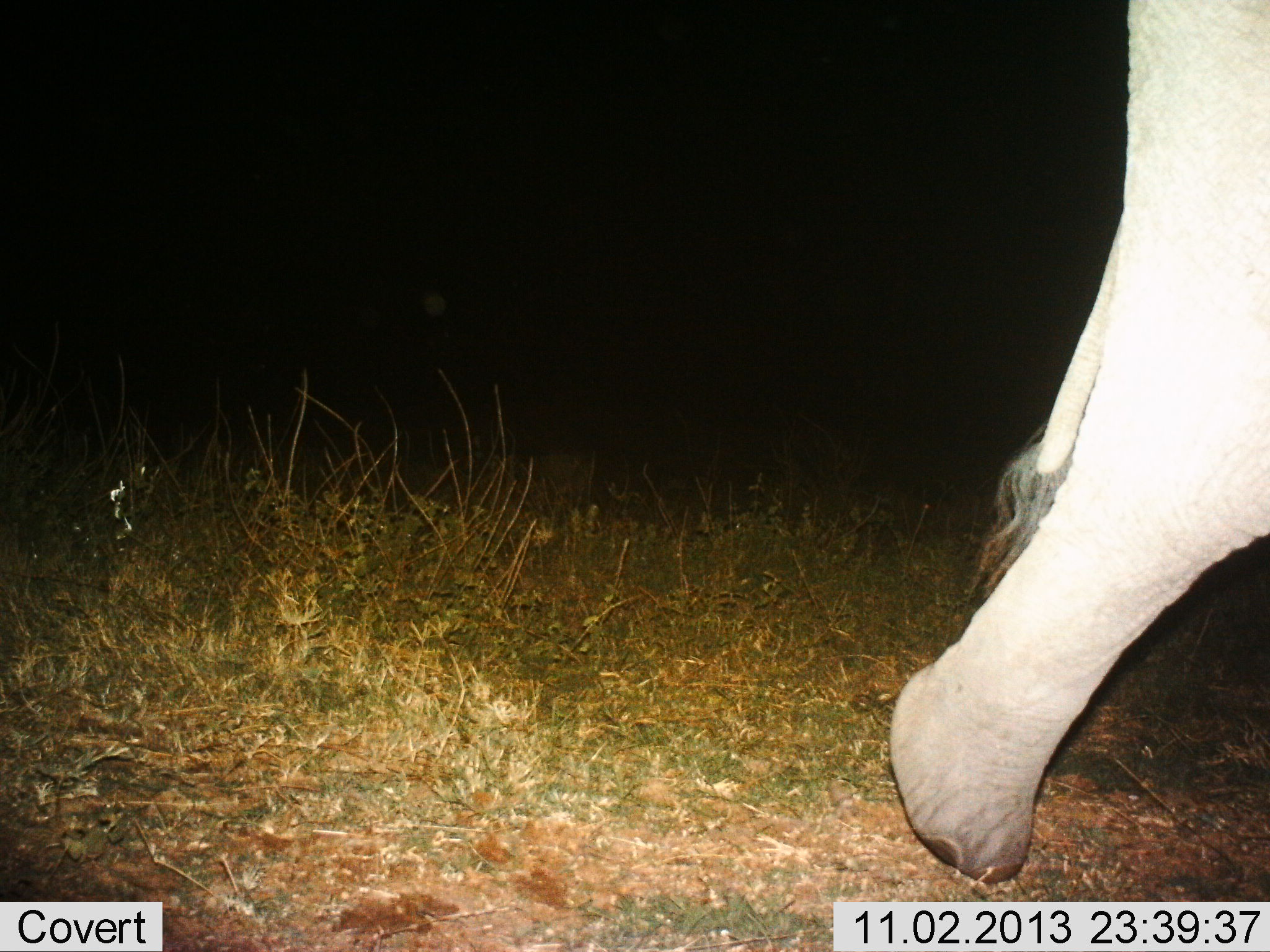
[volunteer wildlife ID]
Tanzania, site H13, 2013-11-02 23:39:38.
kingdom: Animalia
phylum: Chordata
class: Mammalia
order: Proboscidea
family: Elephantidae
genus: Loxodonta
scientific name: Loxodonta africana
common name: african bush elephant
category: elephant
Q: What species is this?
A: Elephant (african bush elephant) (Loxodonta africana).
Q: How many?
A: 1.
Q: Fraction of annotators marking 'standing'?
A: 5%.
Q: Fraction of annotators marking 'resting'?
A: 0%.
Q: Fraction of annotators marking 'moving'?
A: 95%.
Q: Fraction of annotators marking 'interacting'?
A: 0%.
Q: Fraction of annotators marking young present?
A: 0%.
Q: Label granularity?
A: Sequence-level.